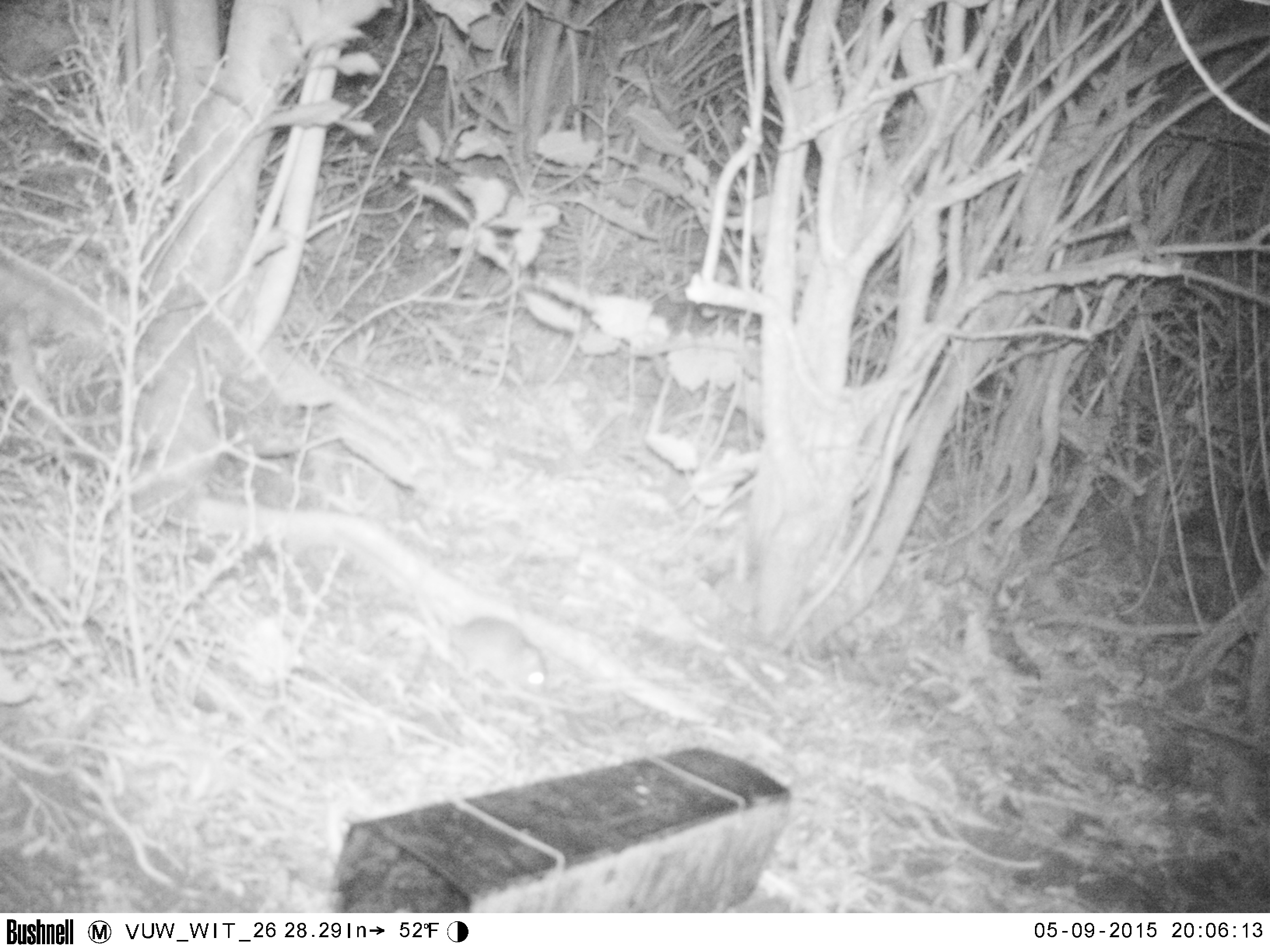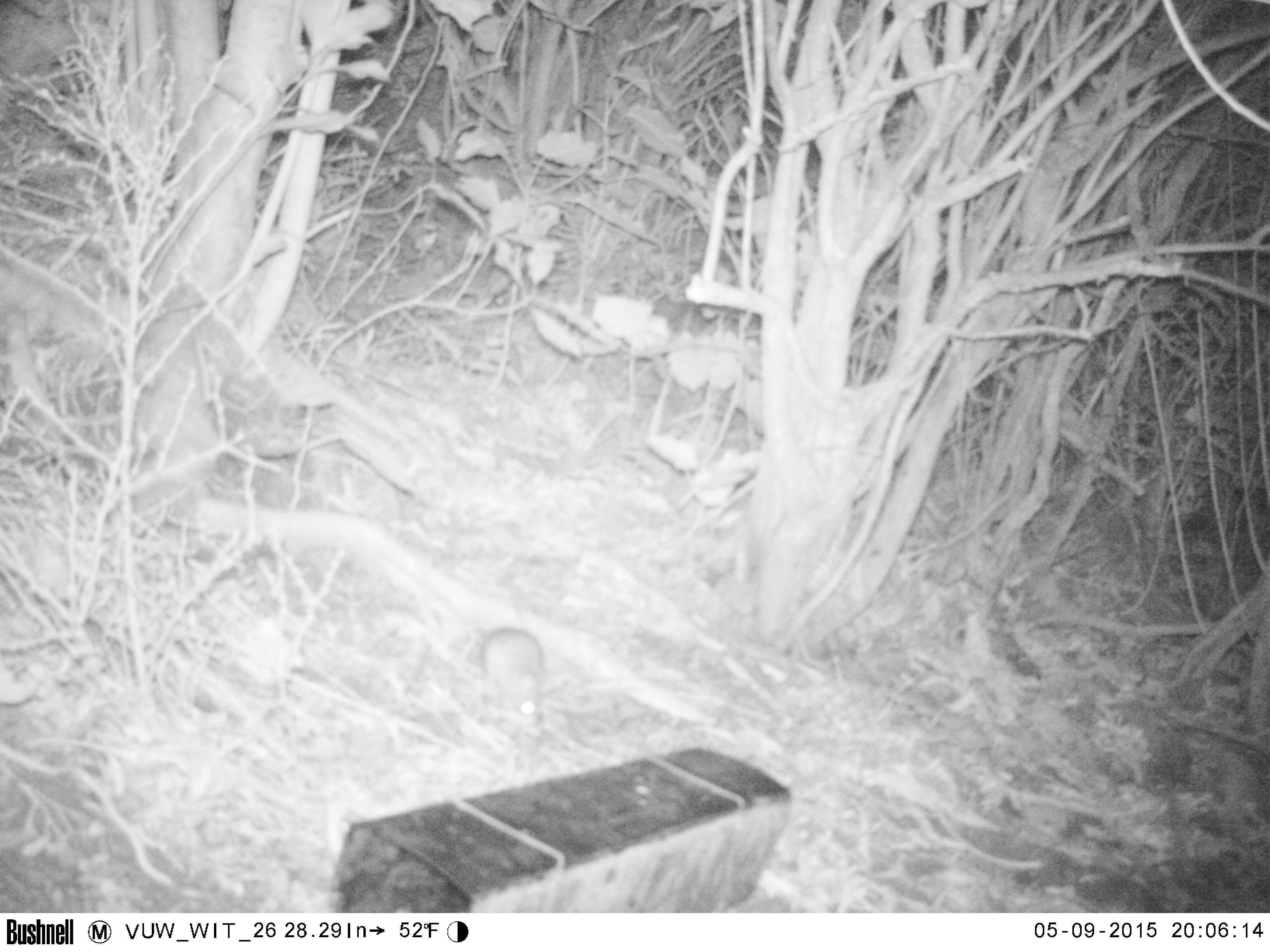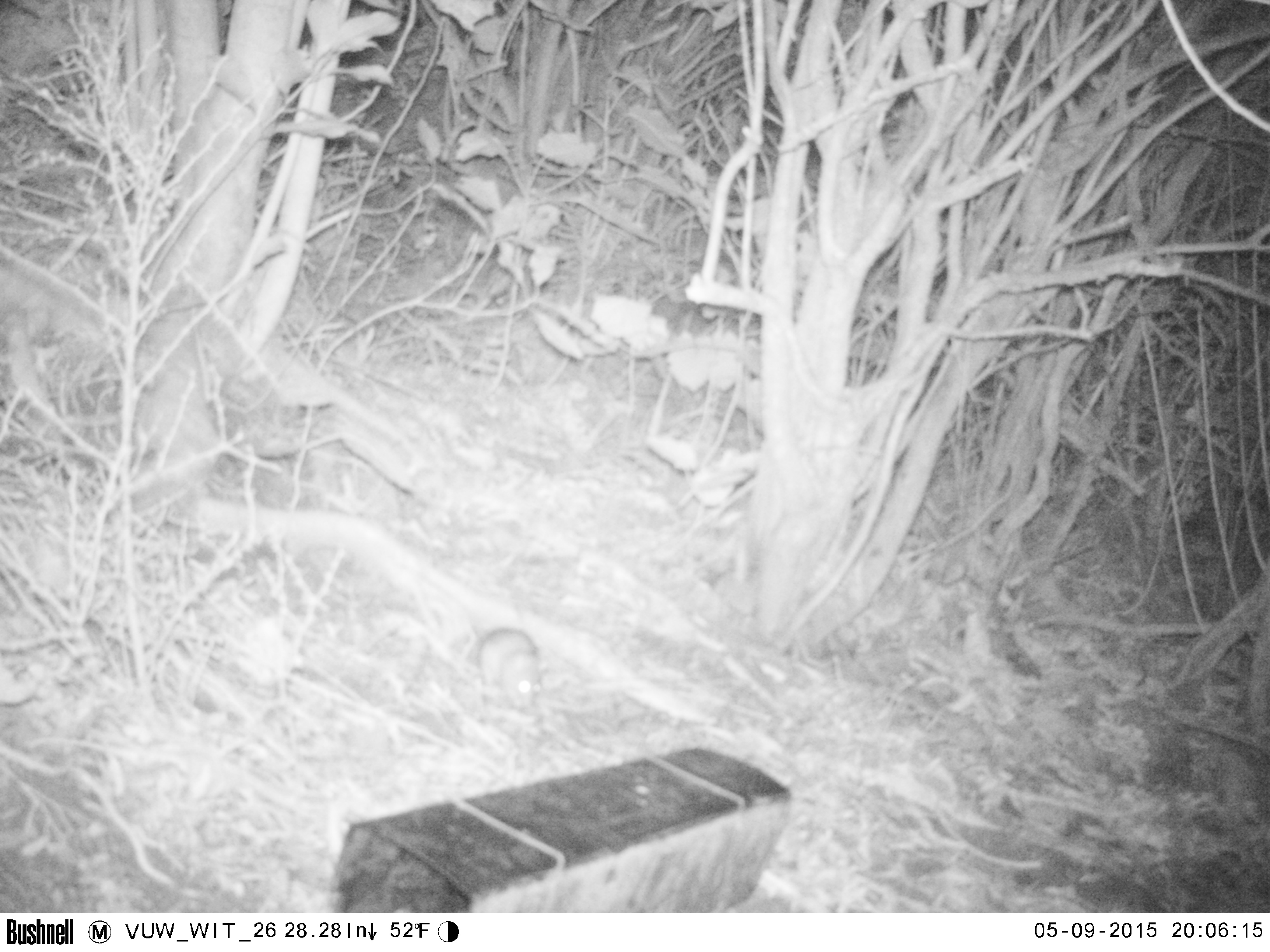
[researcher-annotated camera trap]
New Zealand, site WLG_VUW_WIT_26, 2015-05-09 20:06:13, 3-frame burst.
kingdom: Animalia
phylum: Chordata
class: Mammalia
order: Rodentia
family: Muridae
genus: Rattus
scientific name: Rattus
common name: rat